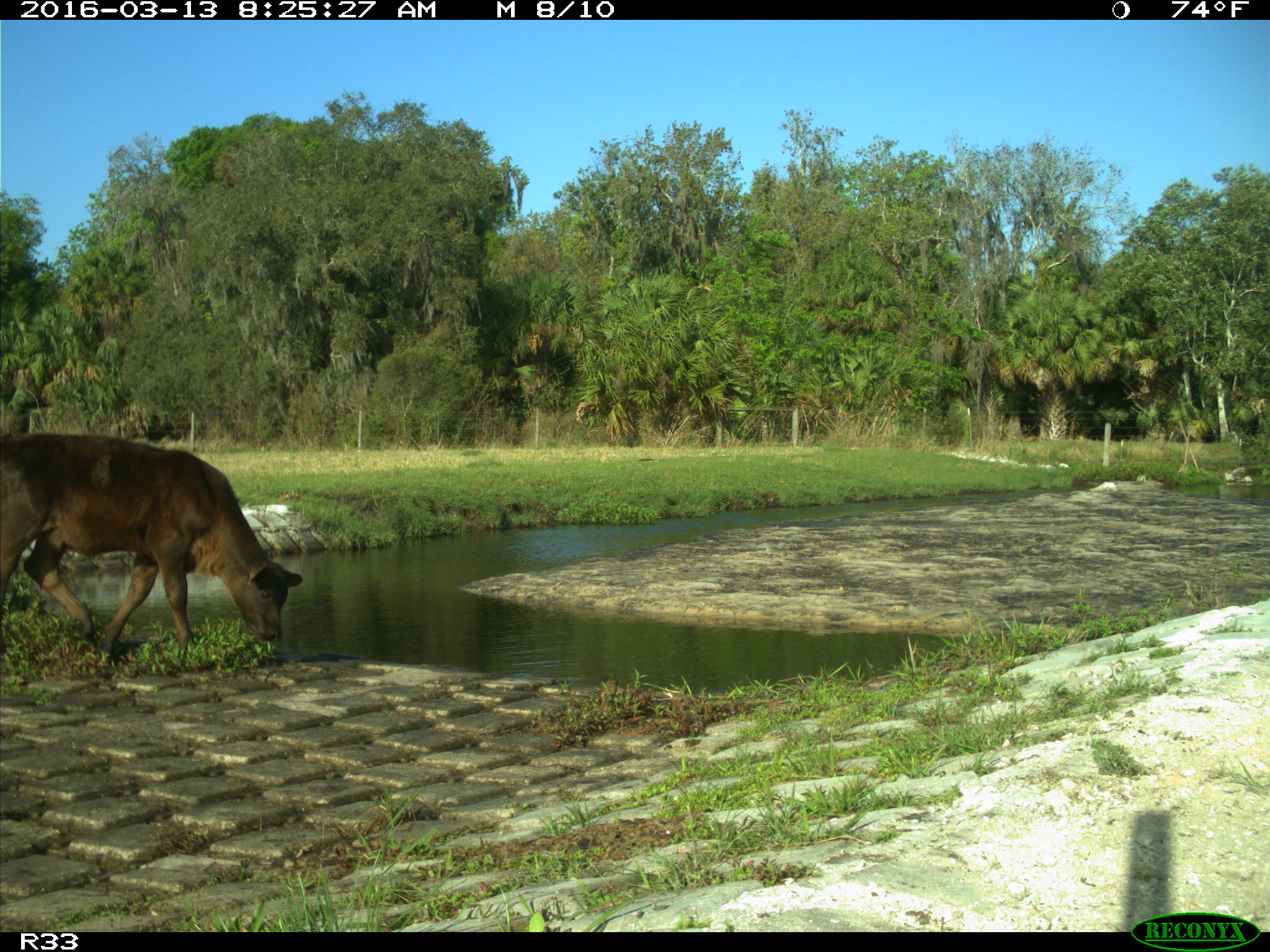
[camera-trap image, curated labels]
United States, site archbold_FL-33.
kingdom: Animalia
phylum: Chordata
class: Mammalia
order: Artiodactyla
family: Bovidae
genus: Bos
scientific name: Bos taurus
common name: domestic cow